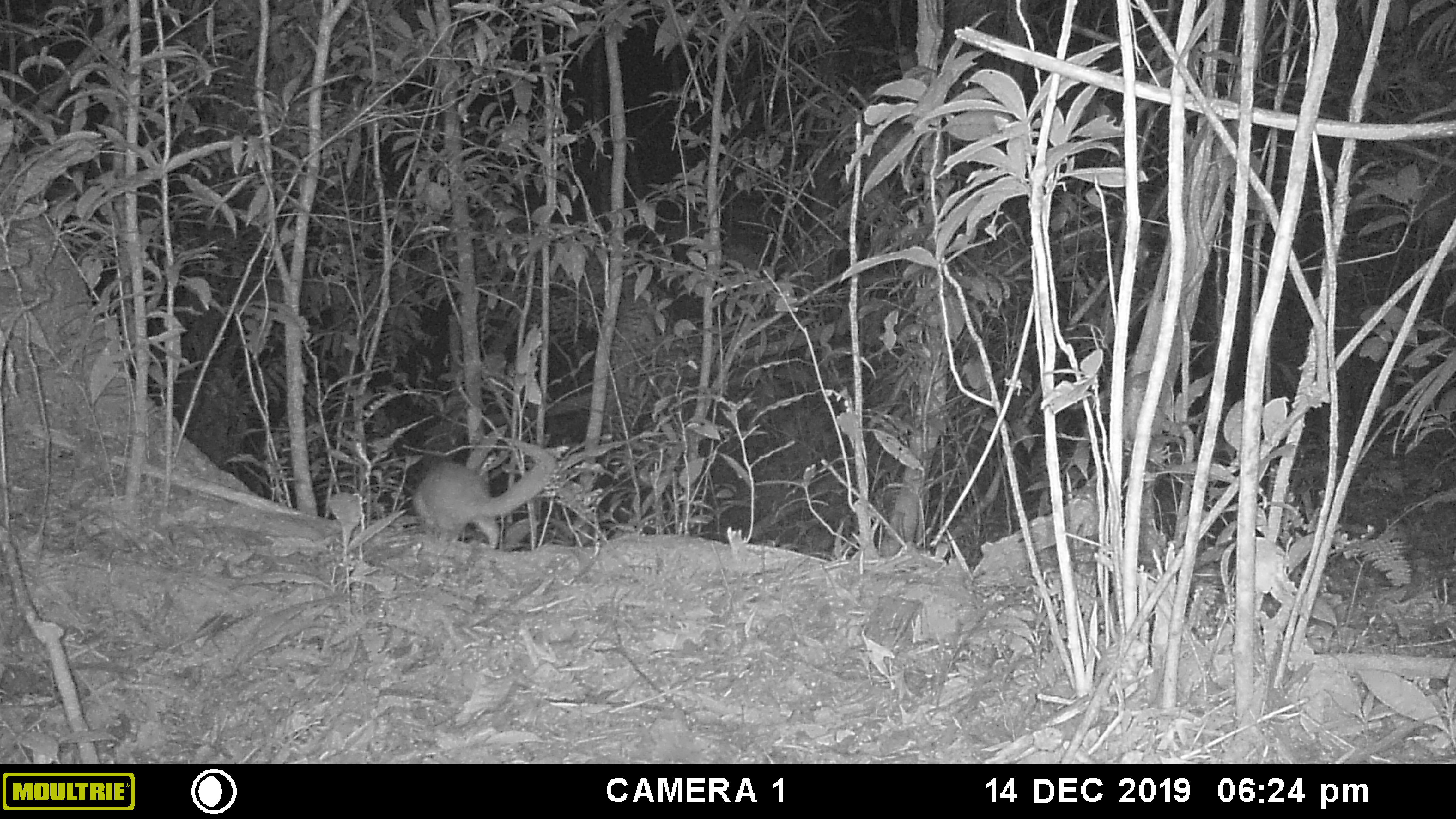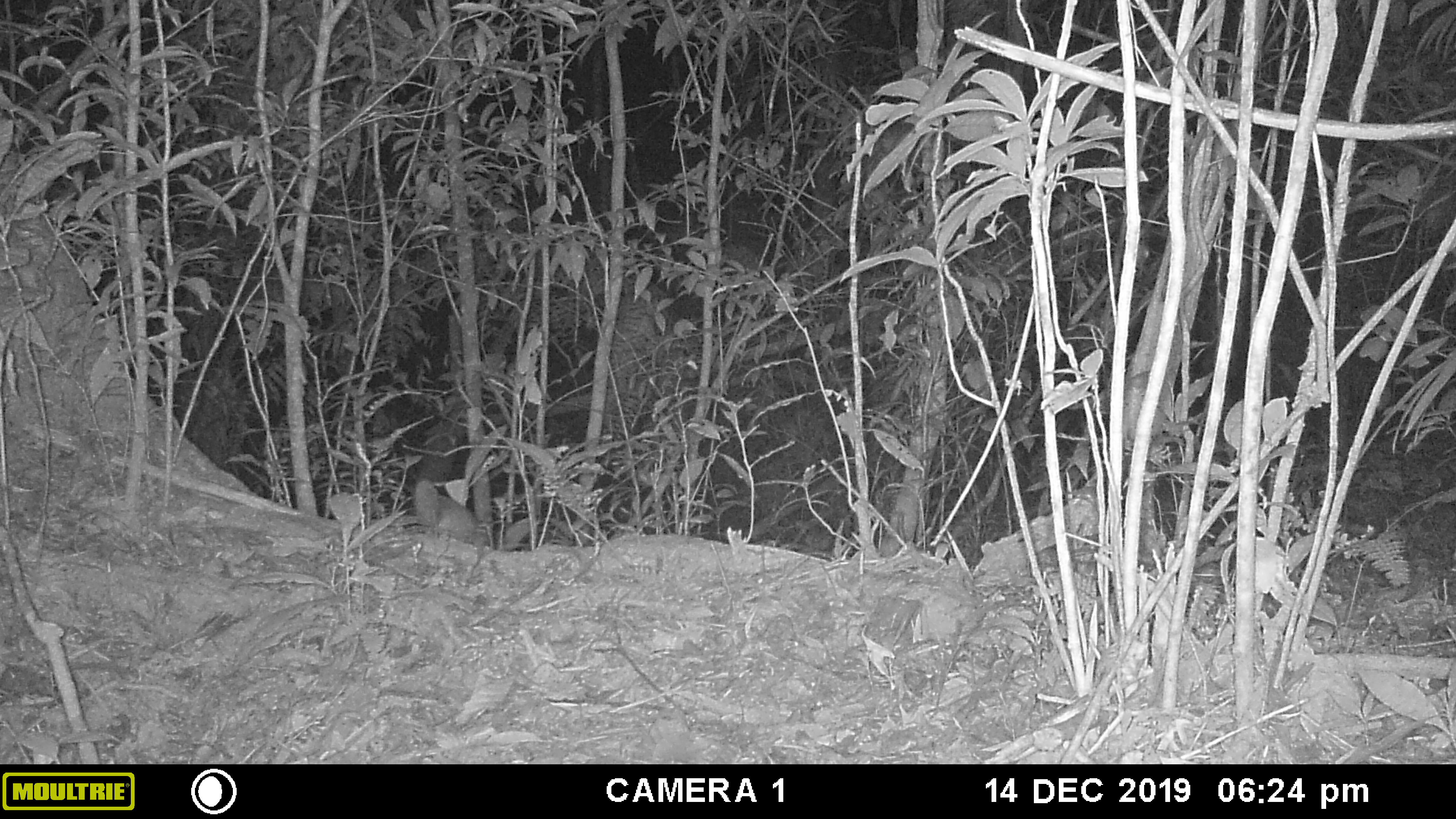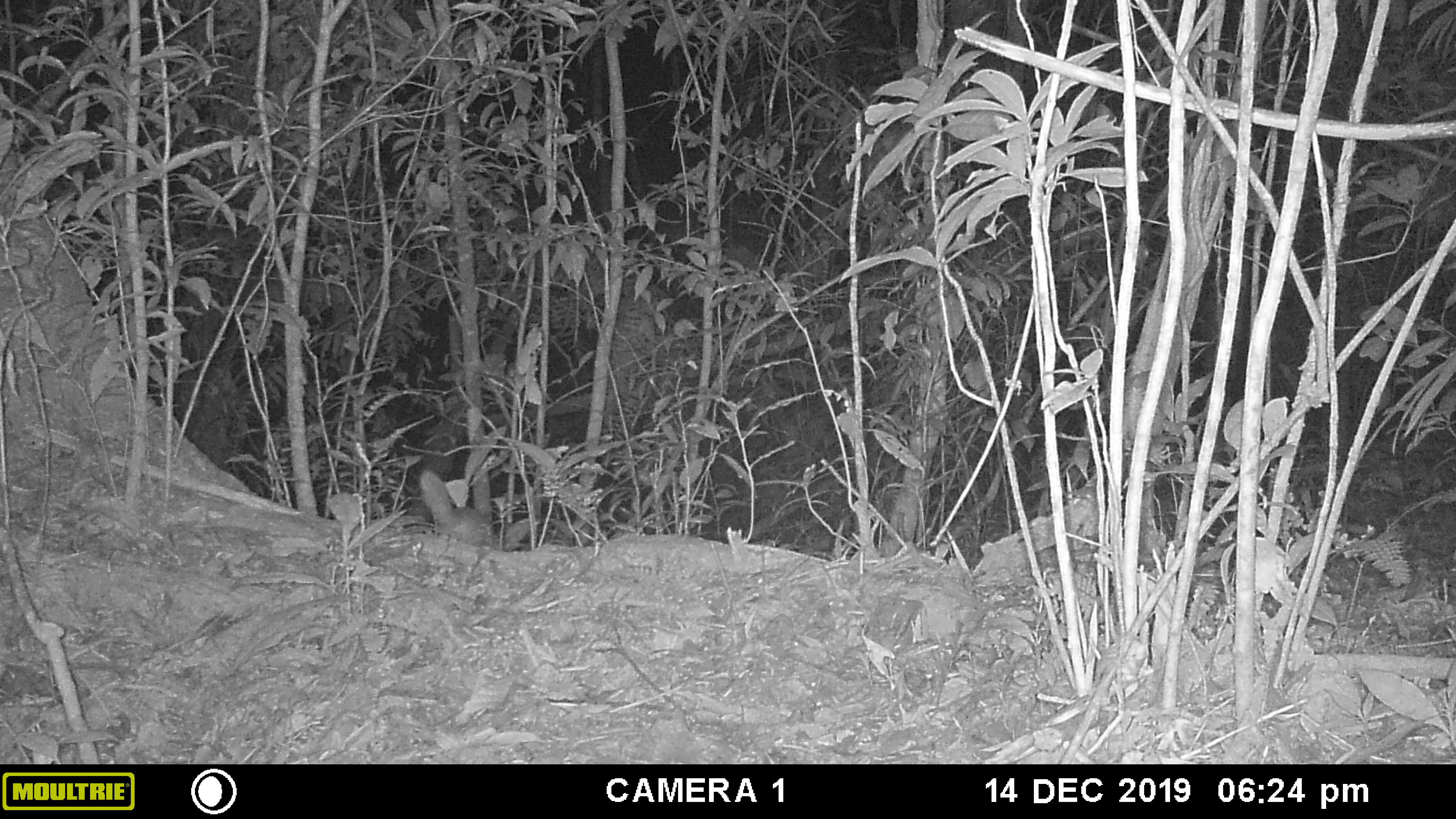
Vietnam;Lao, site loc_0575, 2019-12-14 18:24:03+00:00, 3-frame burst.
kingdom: Animalia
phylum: Chordata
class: Mammalia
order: Carnivora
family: Mustelidae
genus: Melogale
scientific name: Melogale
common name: ferret badger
Ferret badger (Melogale). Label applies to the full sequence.